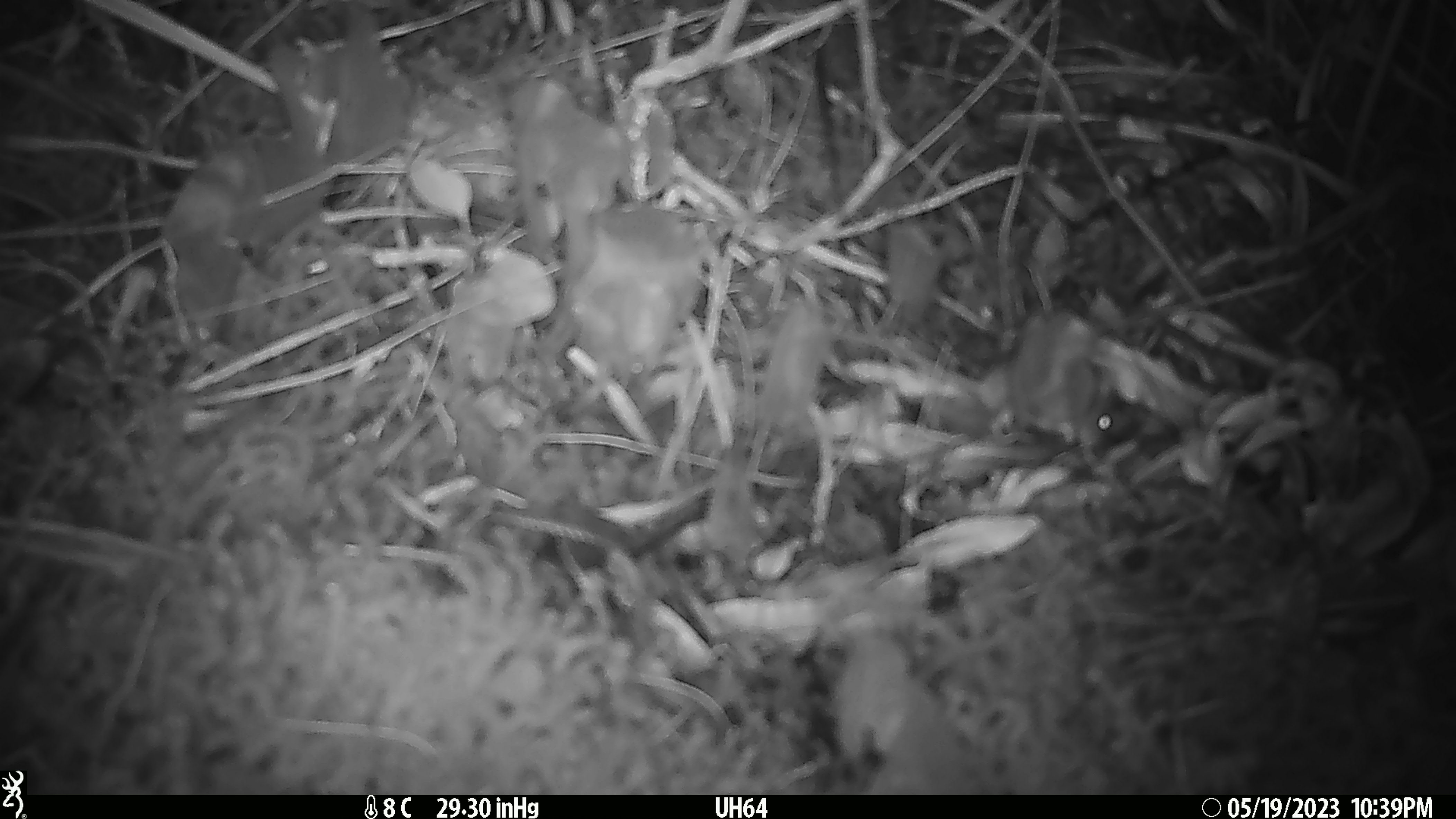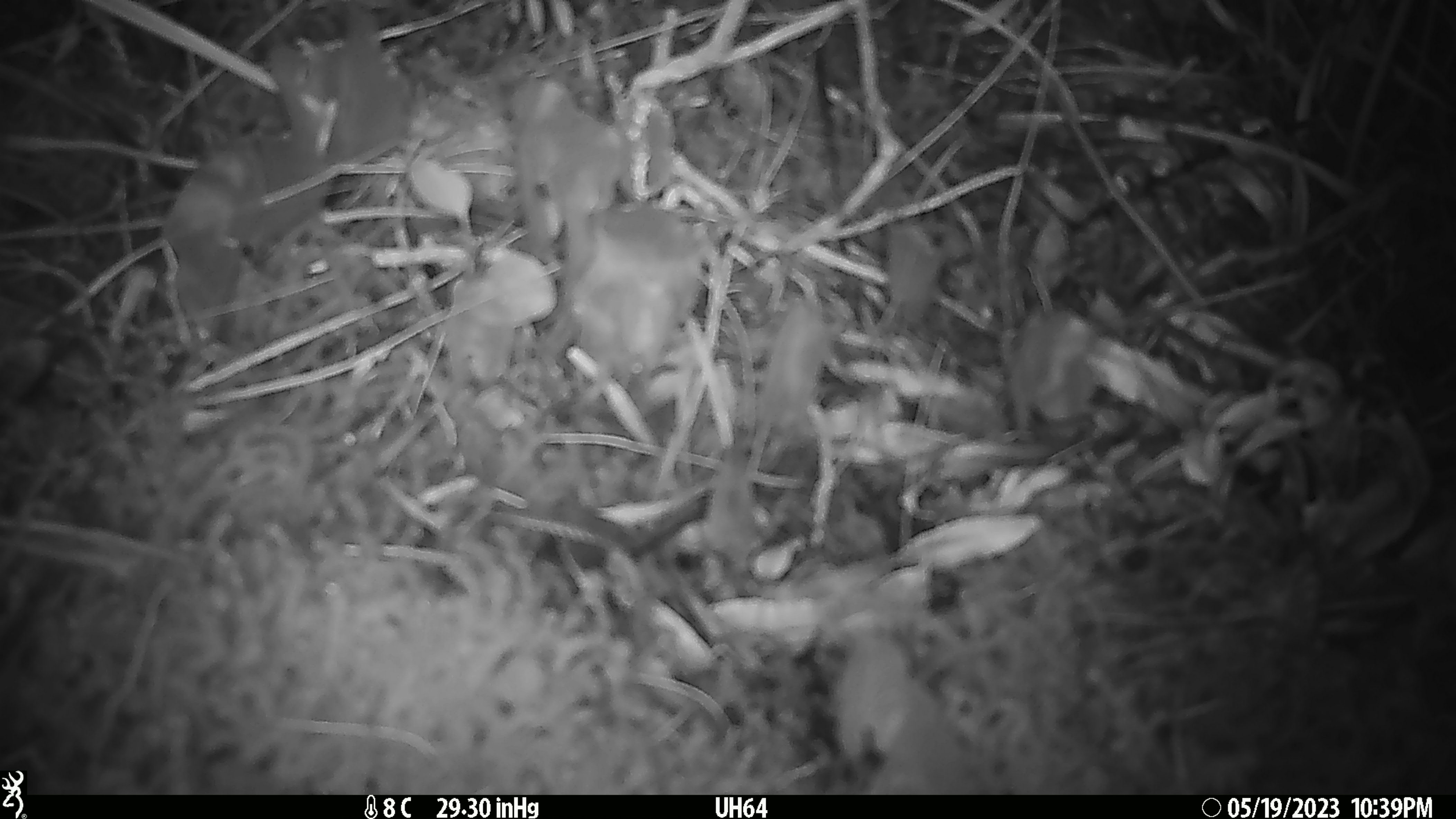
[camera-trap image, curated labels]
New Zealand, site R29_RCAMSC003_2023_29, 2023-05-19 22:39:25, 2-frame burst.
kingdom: Animalia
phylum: Chordata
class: Mammalia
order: Rodentia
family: Muridae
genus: Mus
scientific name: Mus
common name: mouse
Mouse (Mus).